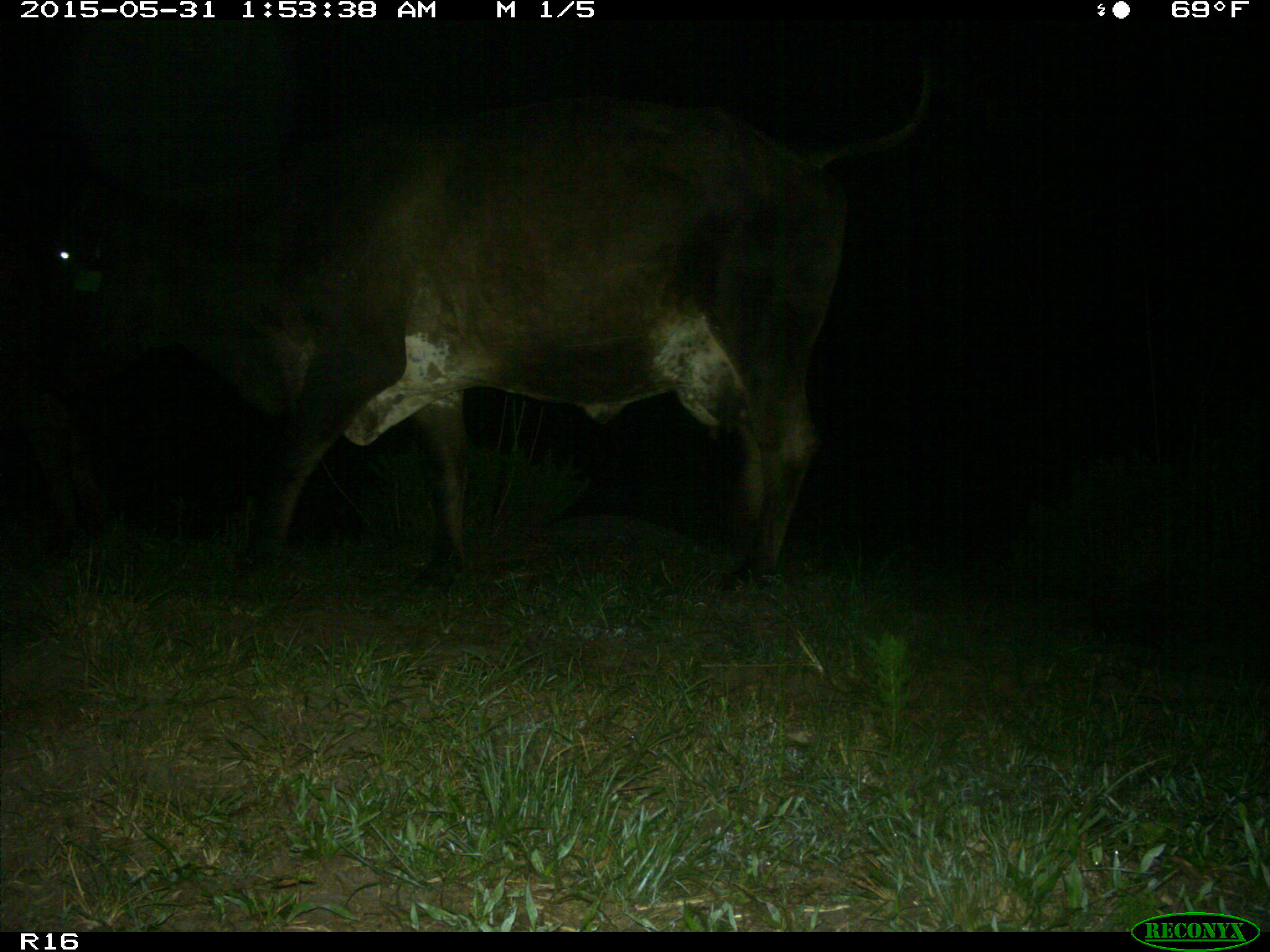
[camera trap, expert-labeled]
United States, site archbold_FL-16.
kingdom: Animalia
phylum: Chordata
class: Mammalia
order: Artiodactyla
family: Bovidae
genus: Bos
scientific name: Bos taurus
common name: domestic cow